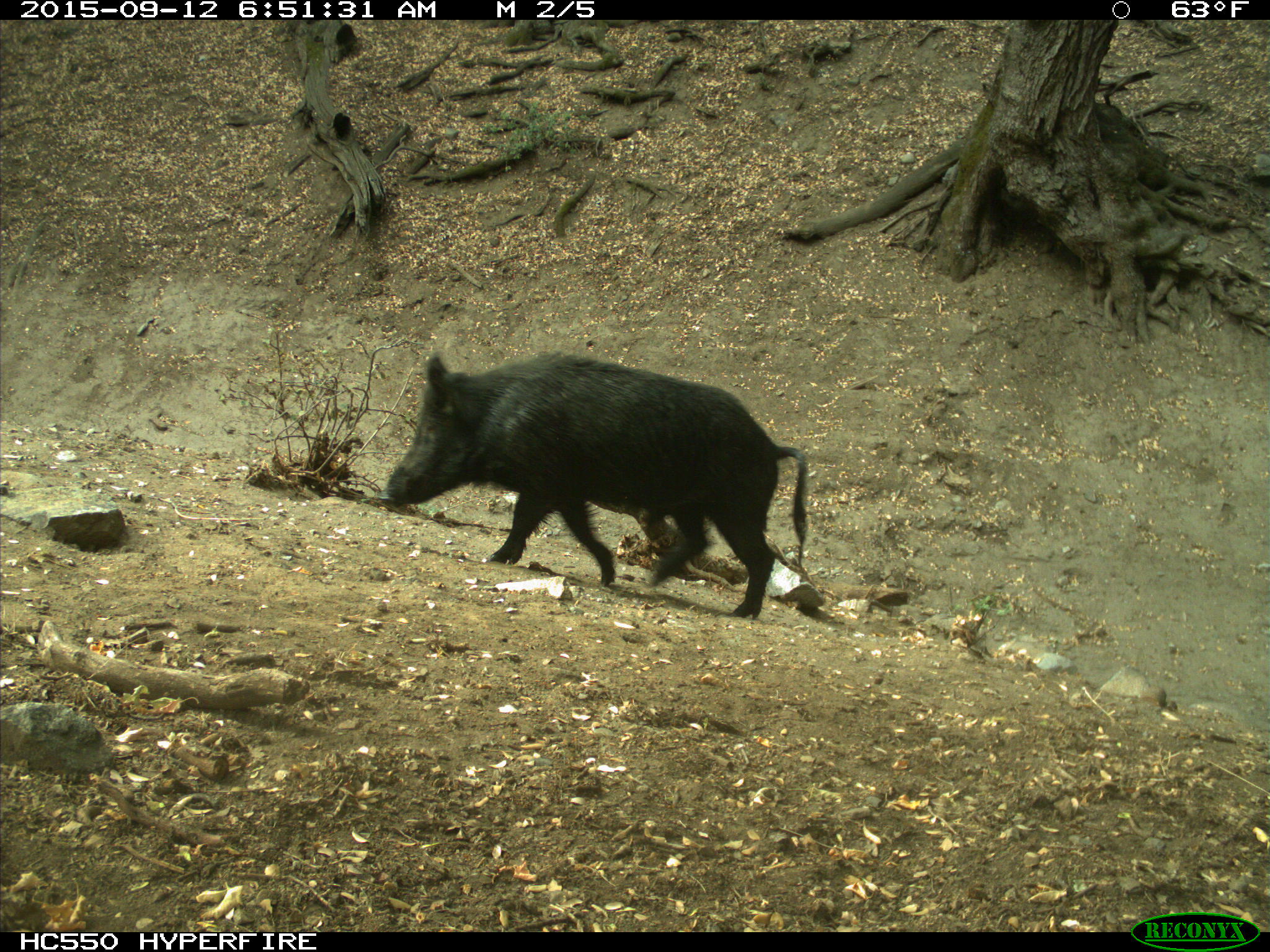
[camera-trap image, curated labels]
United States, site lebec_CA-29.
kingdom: Animalia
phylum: Chordata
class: Mammalia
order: Artiodactyla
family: Suidae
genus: Sus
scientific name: Sus scrofa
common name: wild boar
Sus scrofa (wild boar).